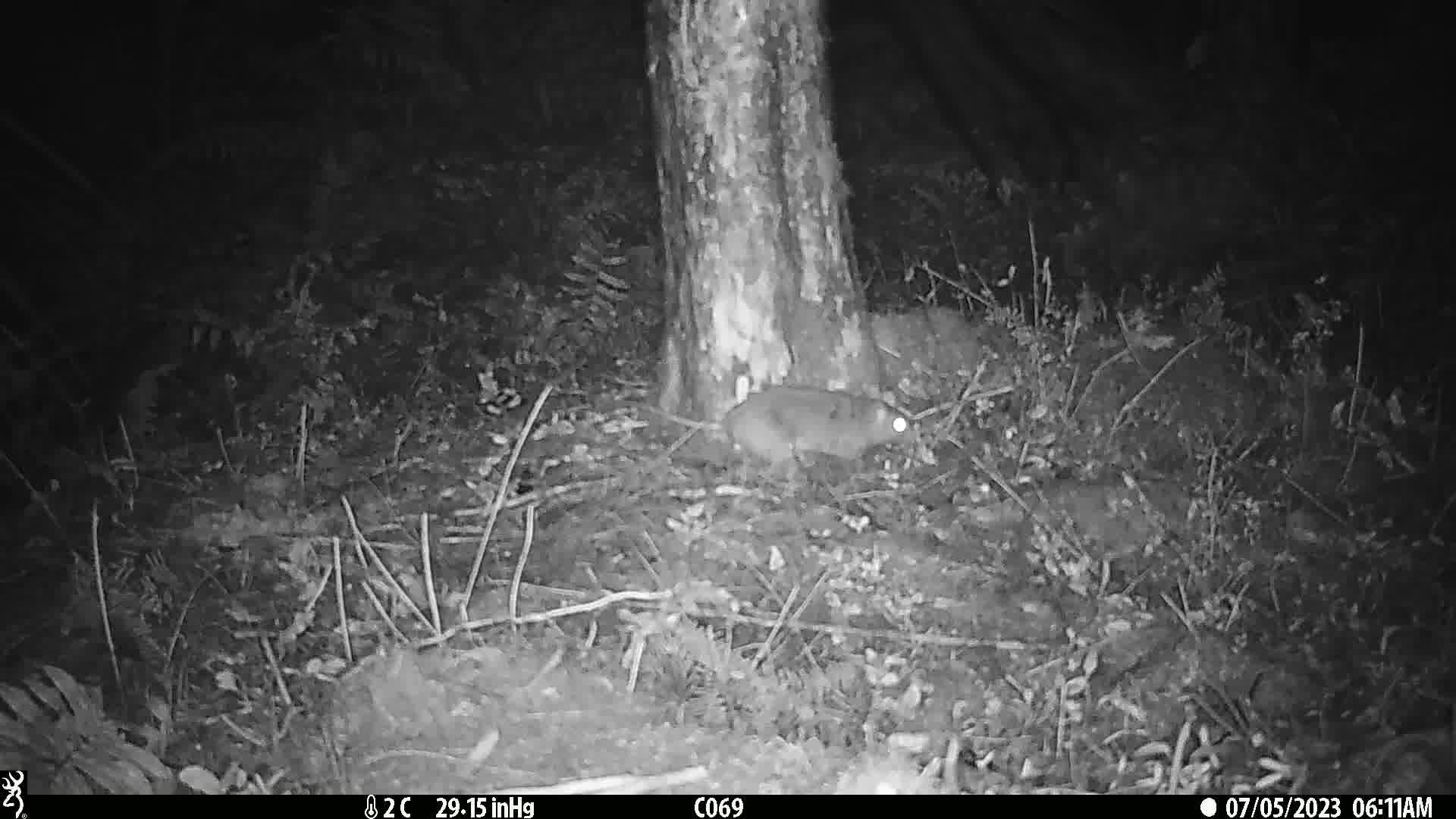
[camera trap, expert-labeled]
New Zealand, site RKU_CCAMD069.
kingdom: Animalia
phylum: Chordata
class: Mammalia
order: Rodentia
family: Muridae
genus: Rattus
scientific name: Rattus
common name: rat